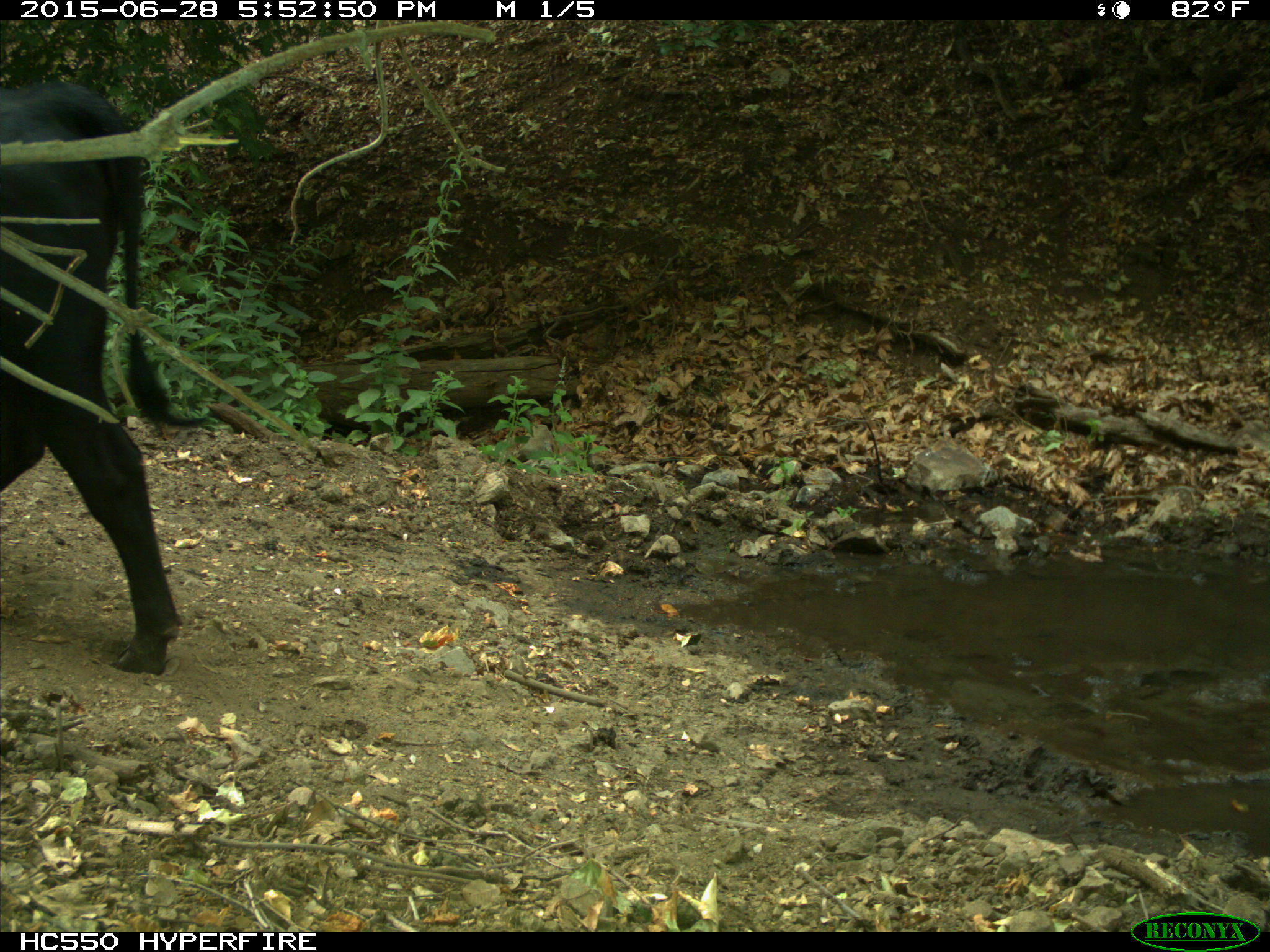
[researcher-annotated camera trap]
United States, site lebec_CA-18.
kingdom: Animalia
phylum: Chordata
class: Mammalia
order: Artiodactyla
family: Bovidae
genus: Bos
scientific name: Bos taurus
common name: domestic cow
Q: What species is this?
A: Bos taurus (domestic cow).